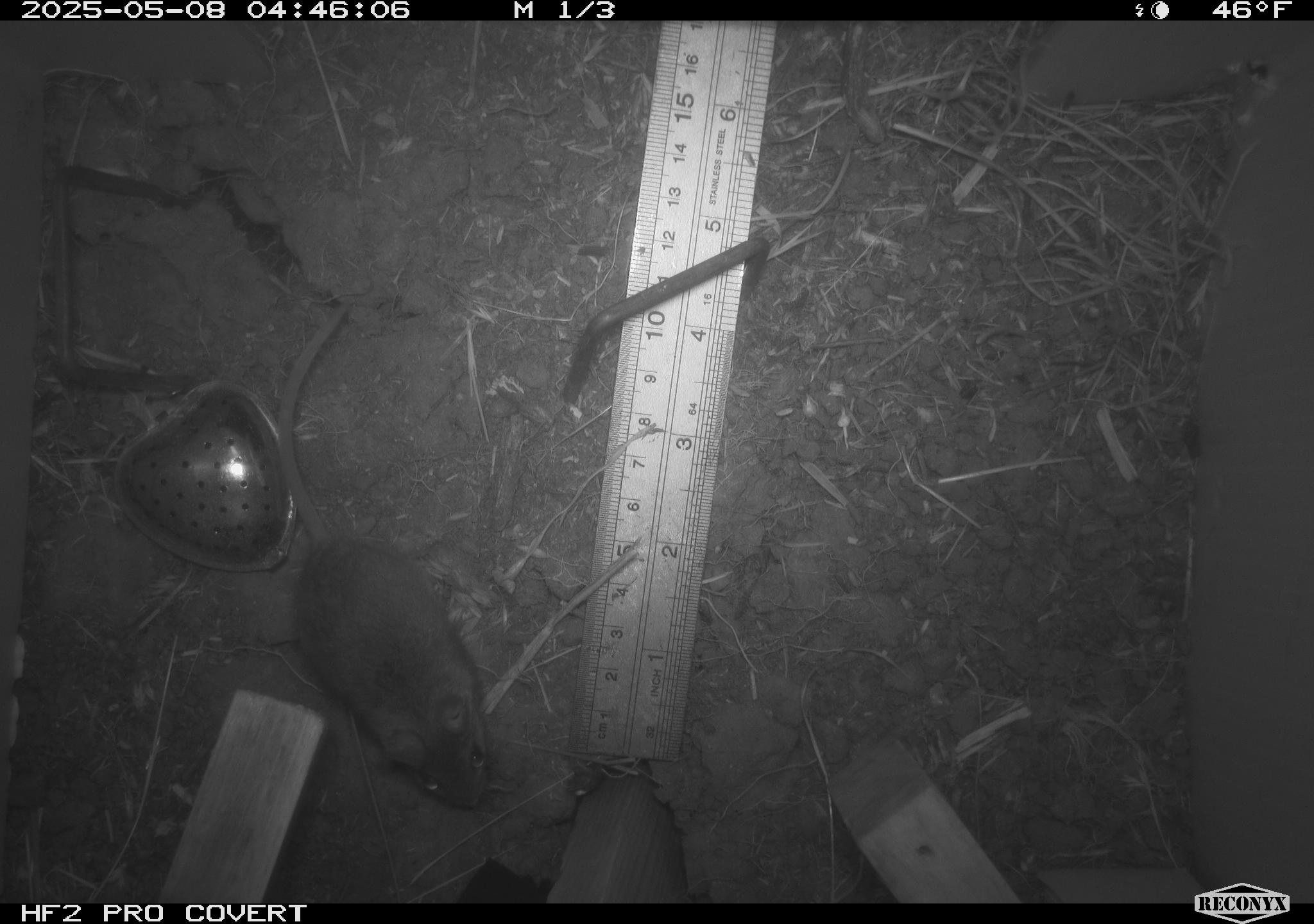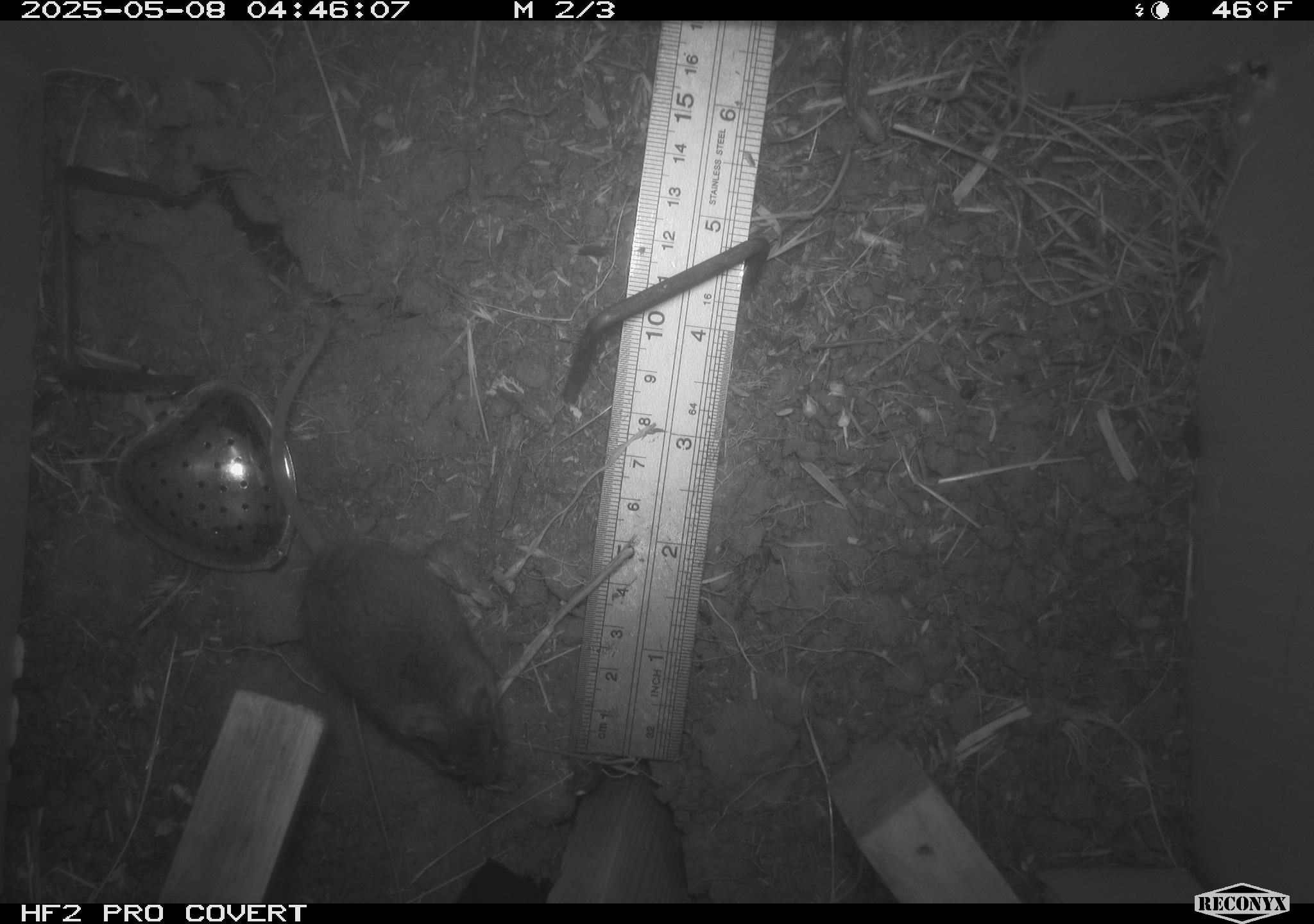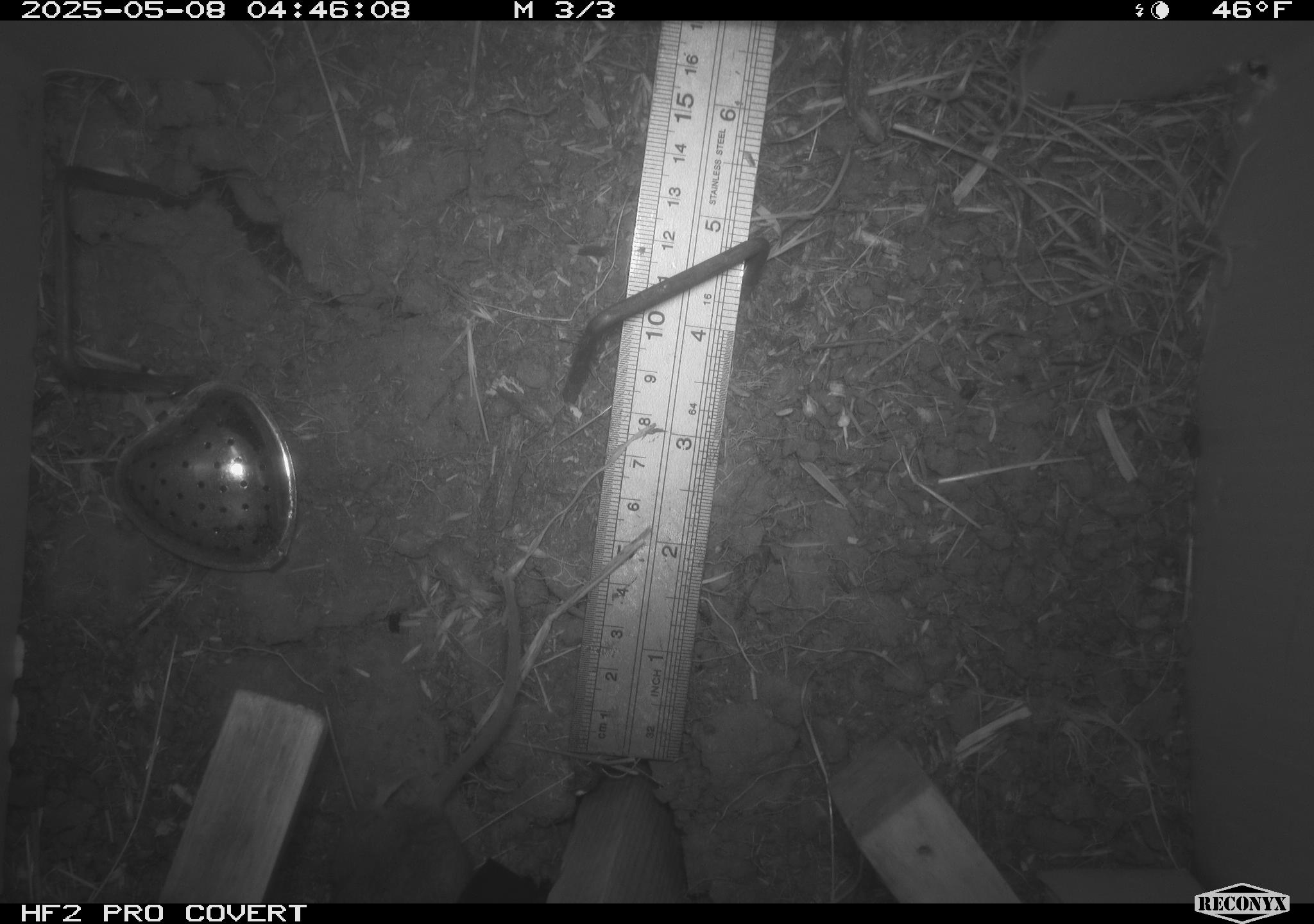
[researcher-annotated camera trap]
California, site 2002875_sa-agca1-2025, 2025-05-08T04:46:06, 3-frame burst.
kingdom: Animalia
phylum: Chordata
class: Mammalia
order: Rodentia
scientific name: Rodentia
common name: mouse species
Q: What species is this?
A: Mouse species (Rodentia).